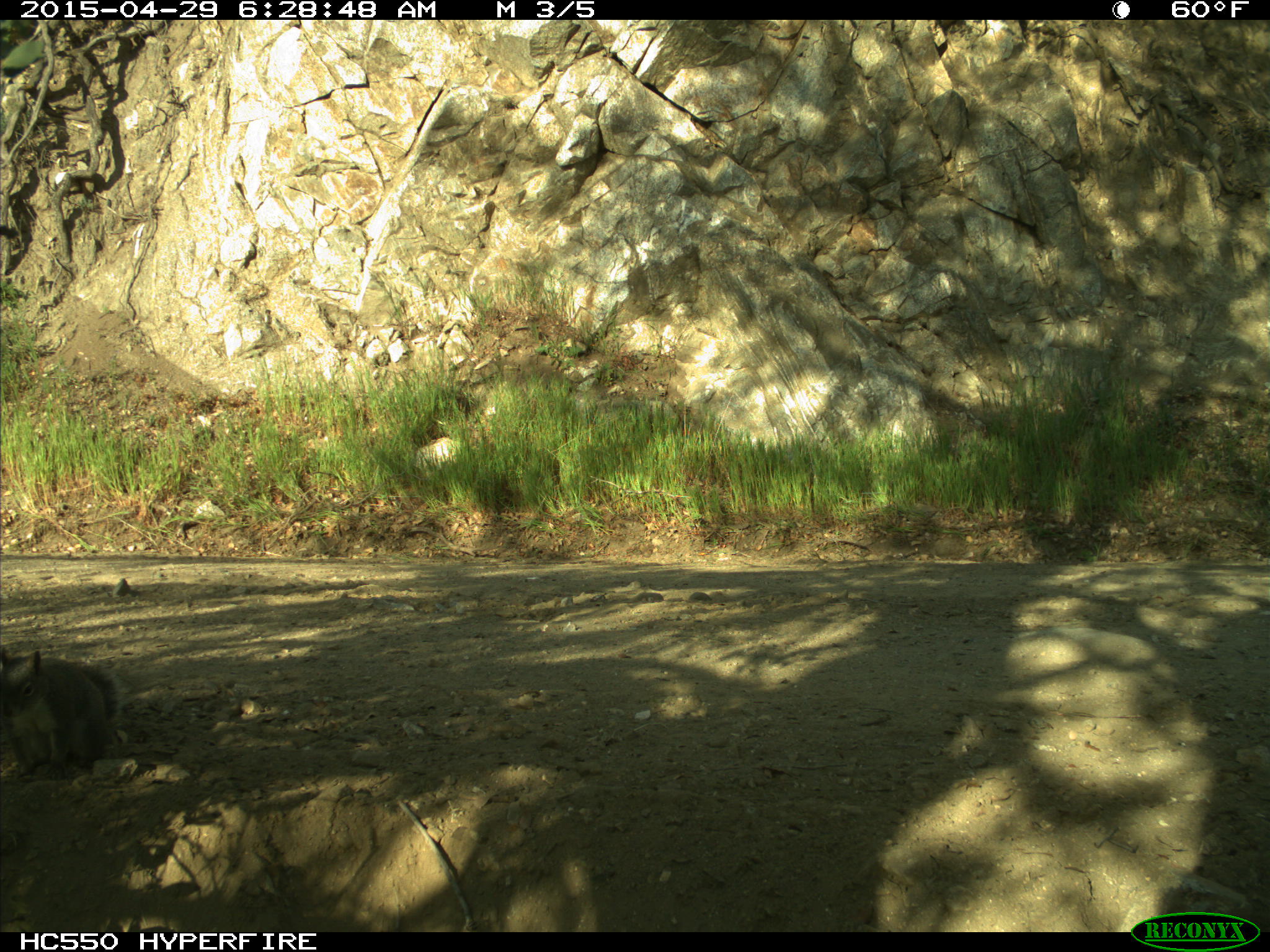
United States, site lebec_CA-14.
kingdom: Animalia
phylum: Chordata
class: Mammalia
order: Rodentia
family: Sciuridae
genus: Sciurus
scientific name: Sciurus carolinensis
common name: eastern gray squirrel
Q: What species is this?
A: Sciurus carolinensis (eastern gray squirrel).